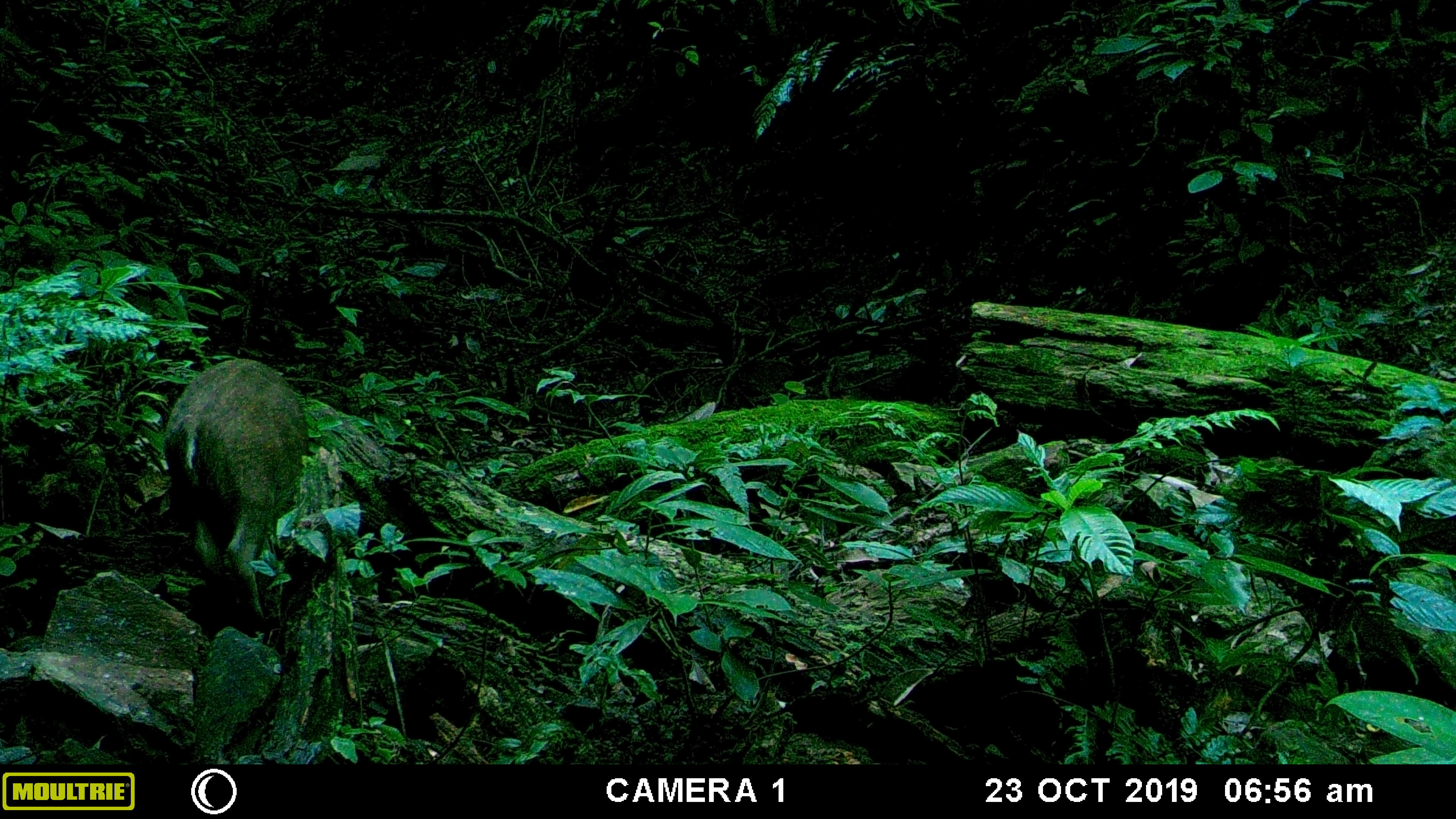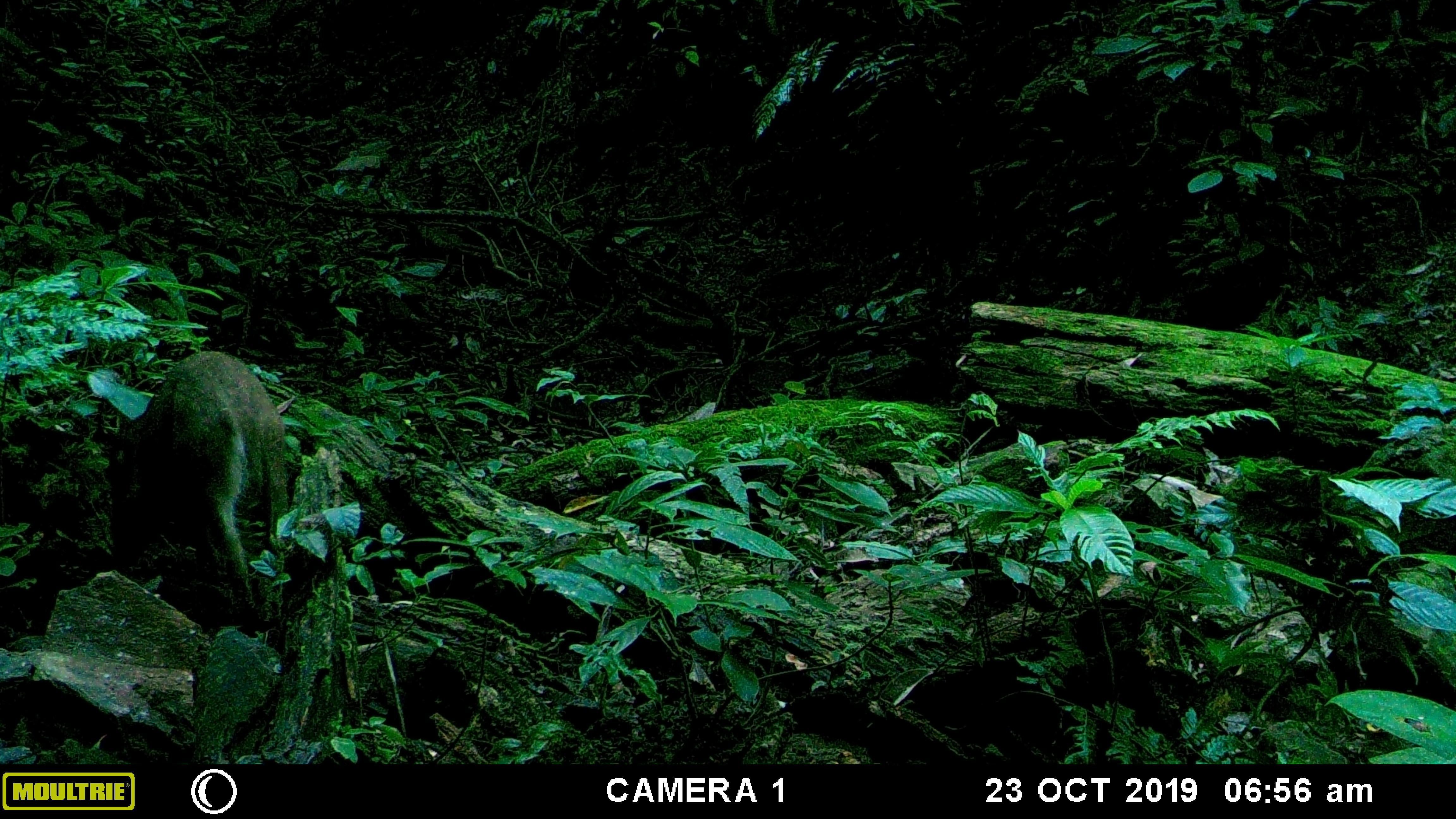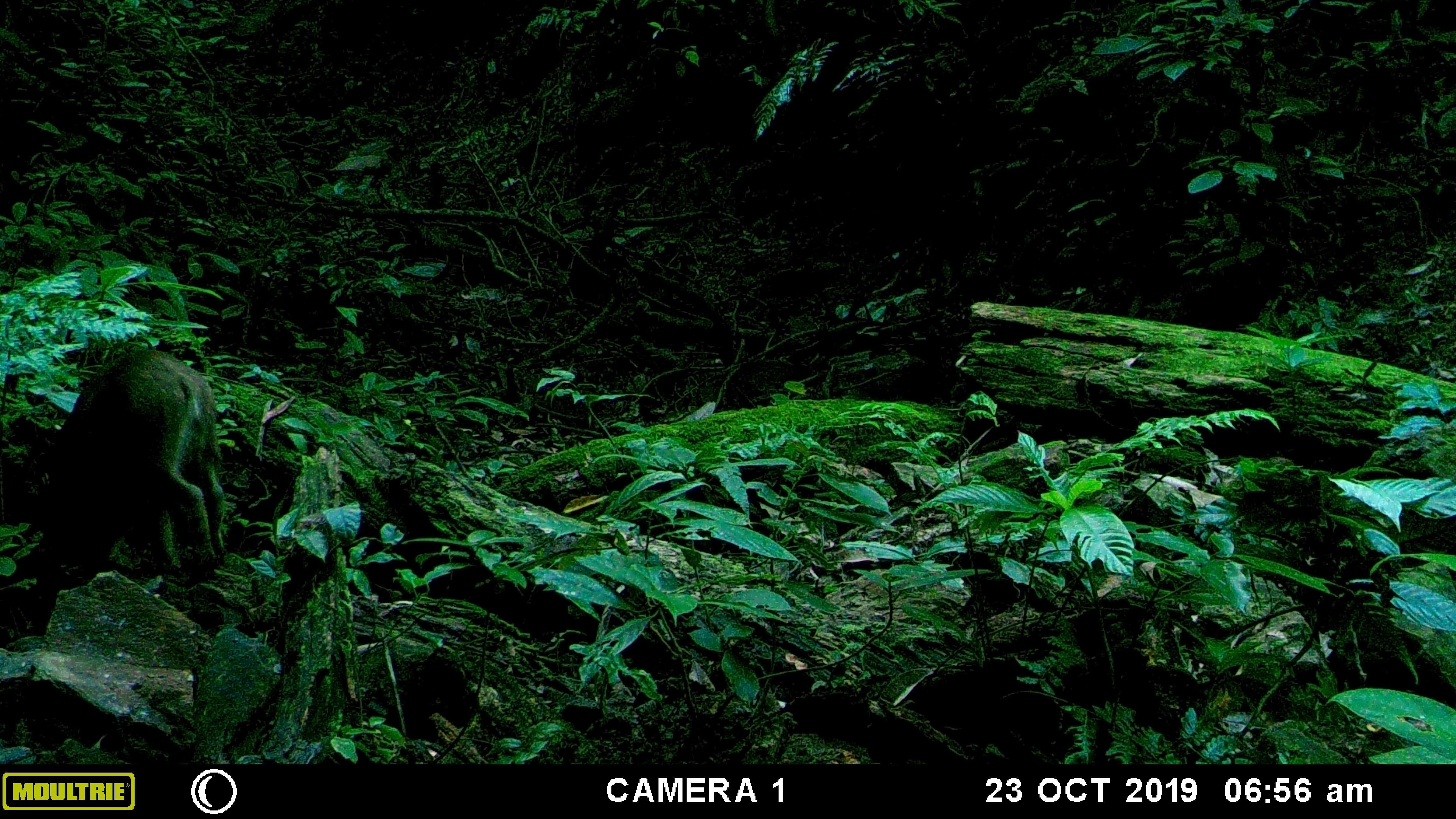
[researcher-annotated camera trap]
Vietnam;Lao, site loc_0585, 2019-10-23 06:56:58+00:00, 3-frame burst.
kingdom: Animalia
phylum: Chordata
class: Mammalia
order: Artiodactyla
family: Suidae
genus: Sus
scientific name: Sus scrofa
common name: eurasian wild pig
Eurasian wild pig (Sus scrofa). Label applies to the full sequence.